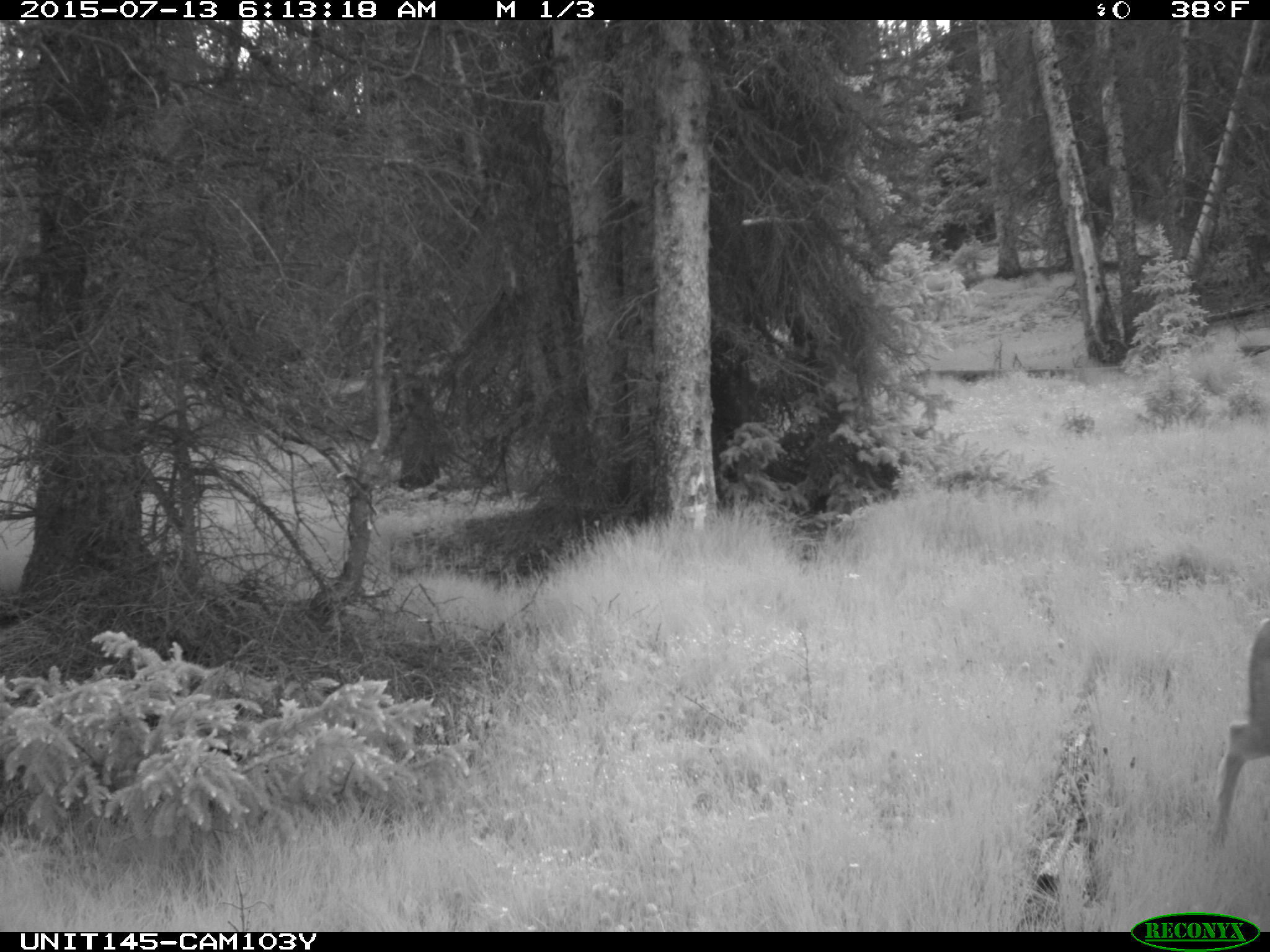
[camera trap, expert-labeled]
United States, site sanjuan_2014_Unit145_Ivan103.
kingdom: Animalia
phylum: Chordata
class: Mammalia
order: Artiodactyla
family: Cervidae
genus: Odocoileus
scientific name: Odocoileus hemionus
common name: mule deer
Odocoileus hemionus (mule deer).